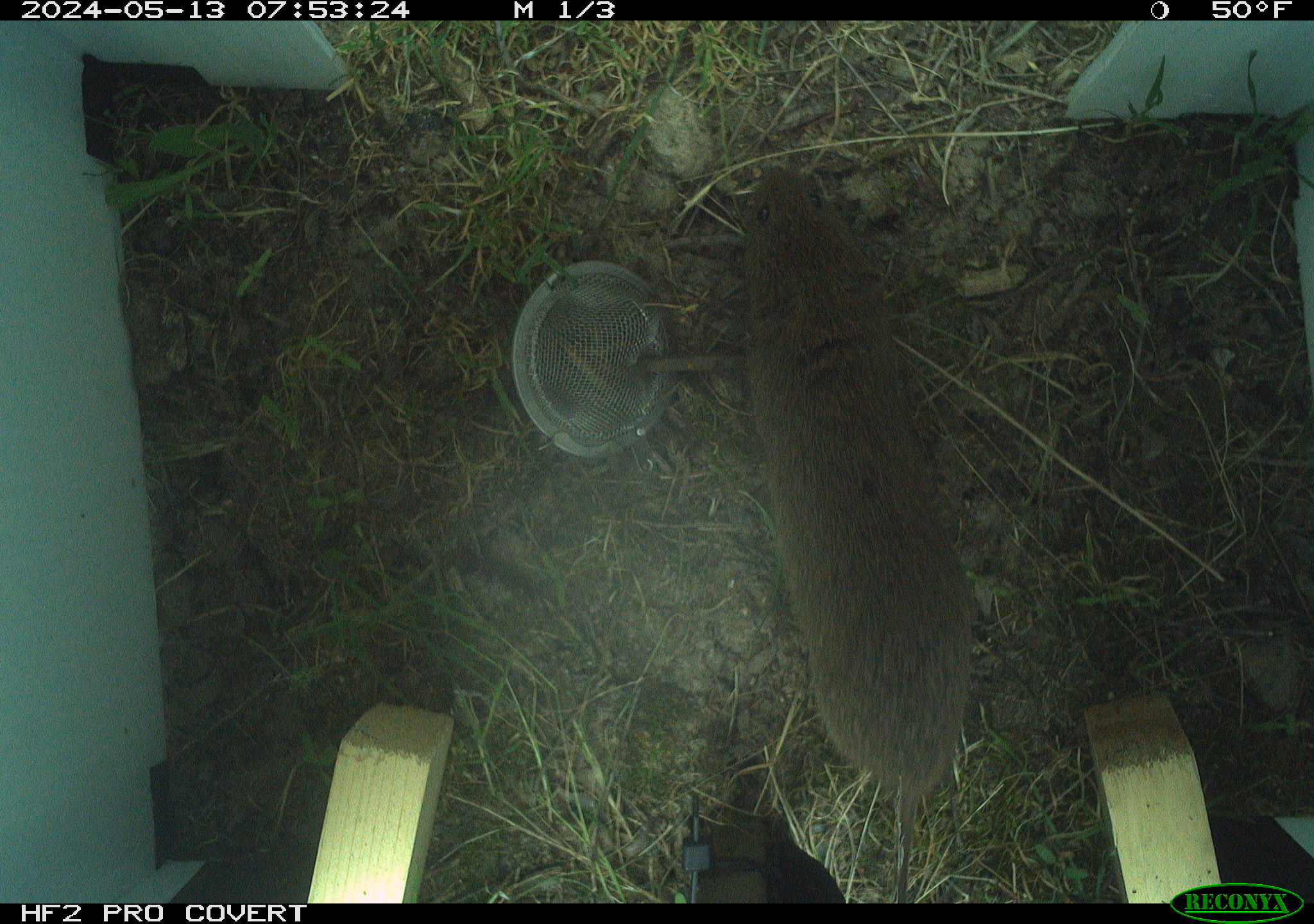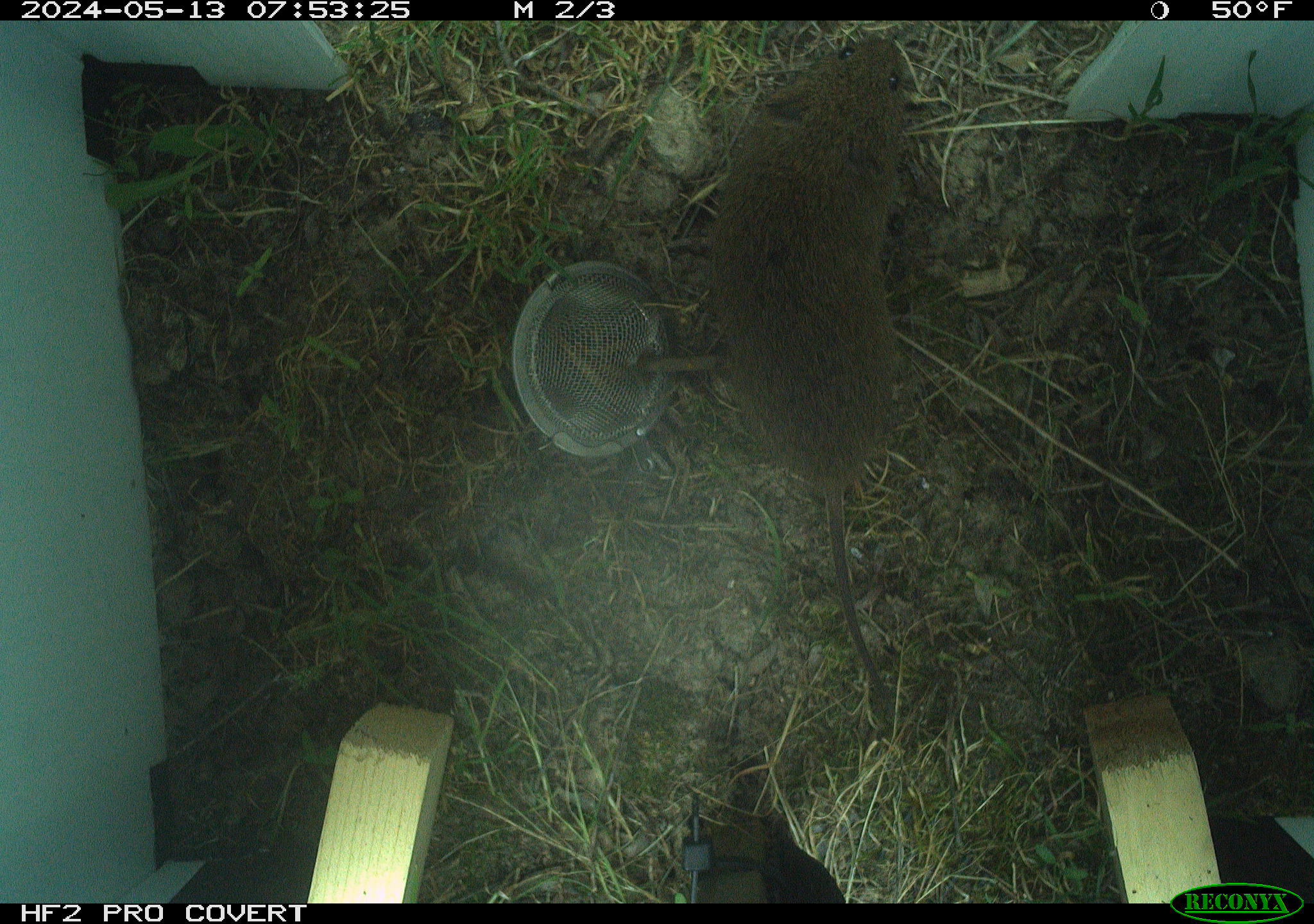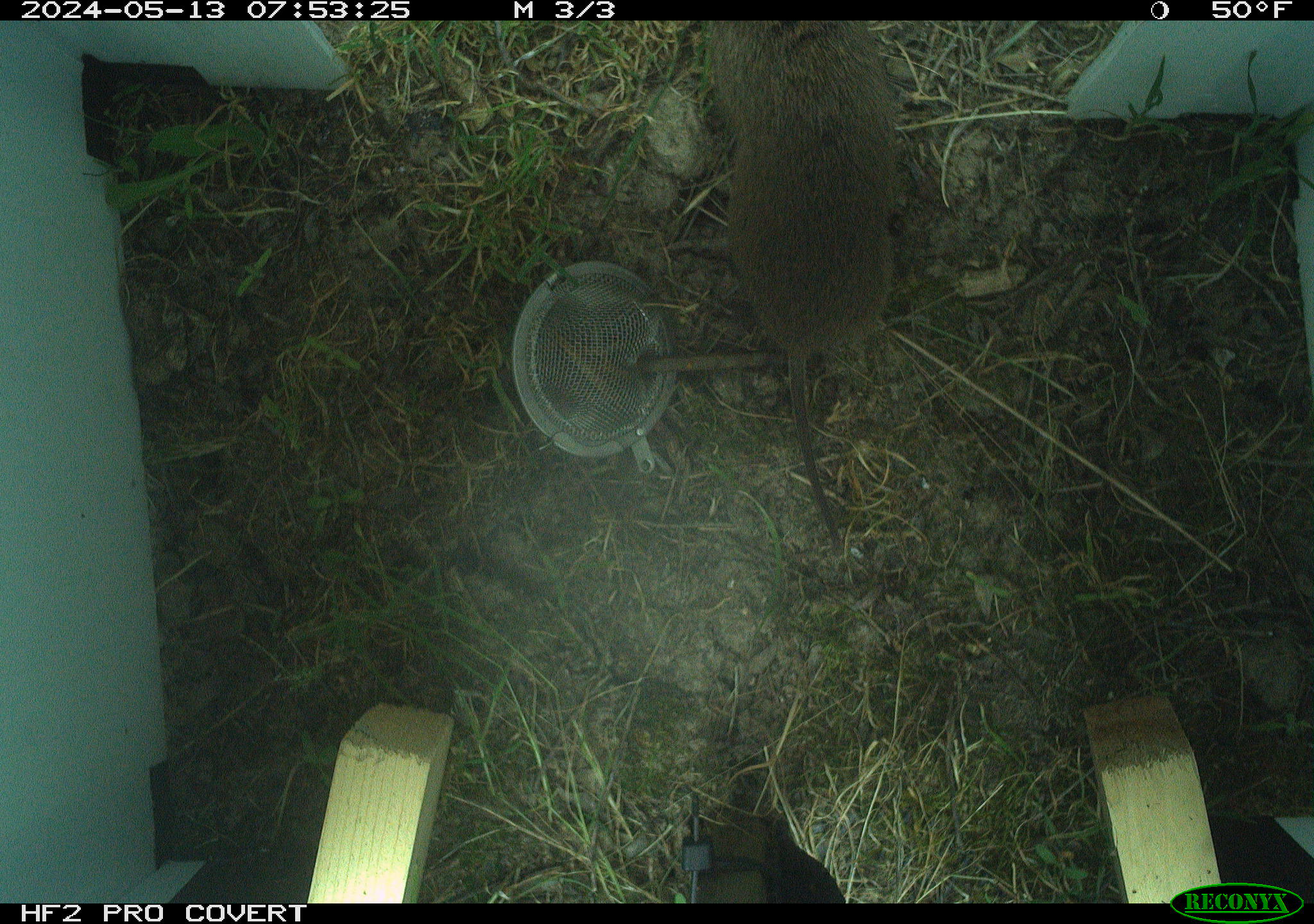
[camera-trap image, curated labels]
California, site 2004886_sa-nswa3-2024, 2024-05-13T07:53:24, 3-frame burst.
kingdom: Animalia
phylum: Chordata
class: Mammalia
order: Rodentia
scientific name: Rodentia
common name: rodent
Rodent (Rodentia).